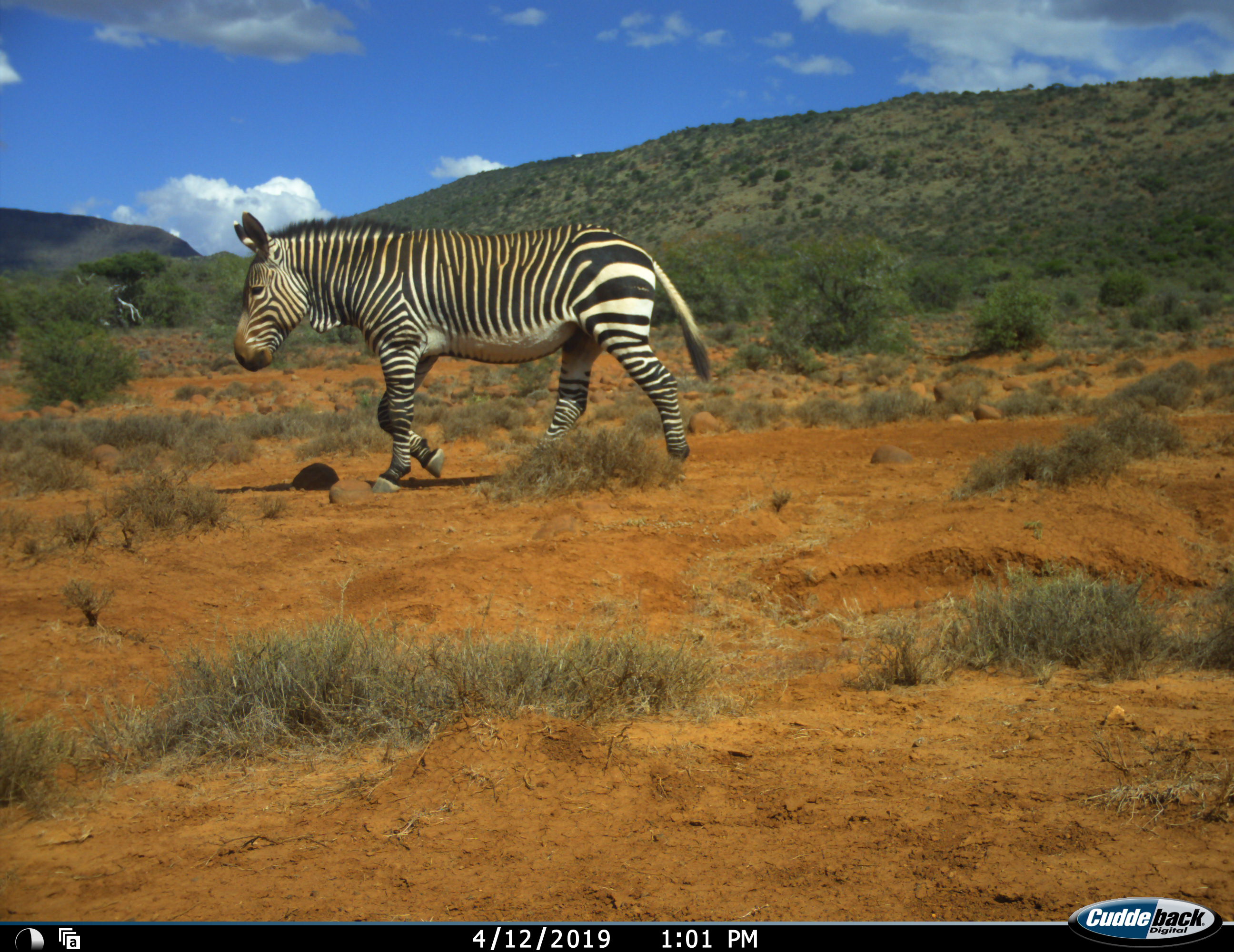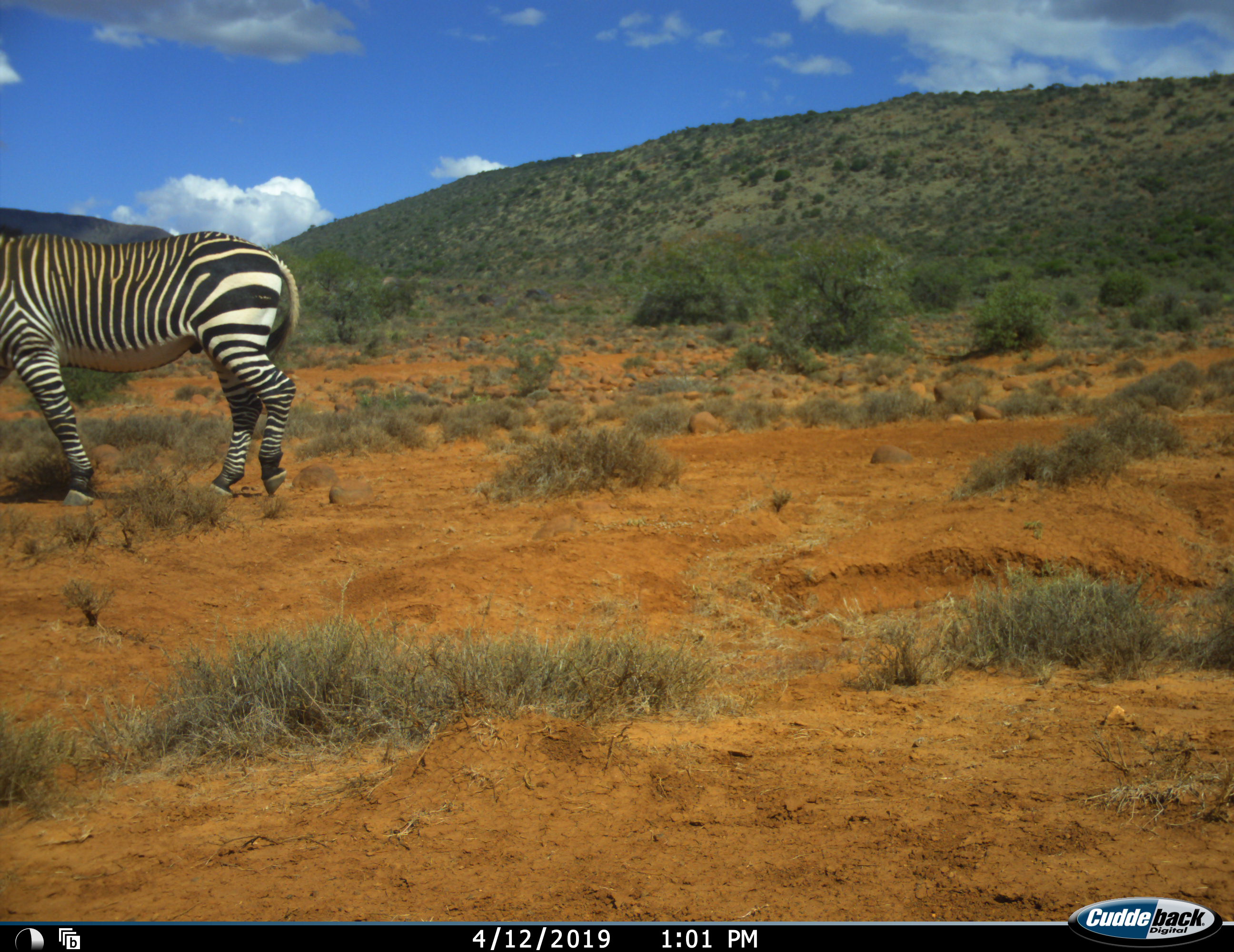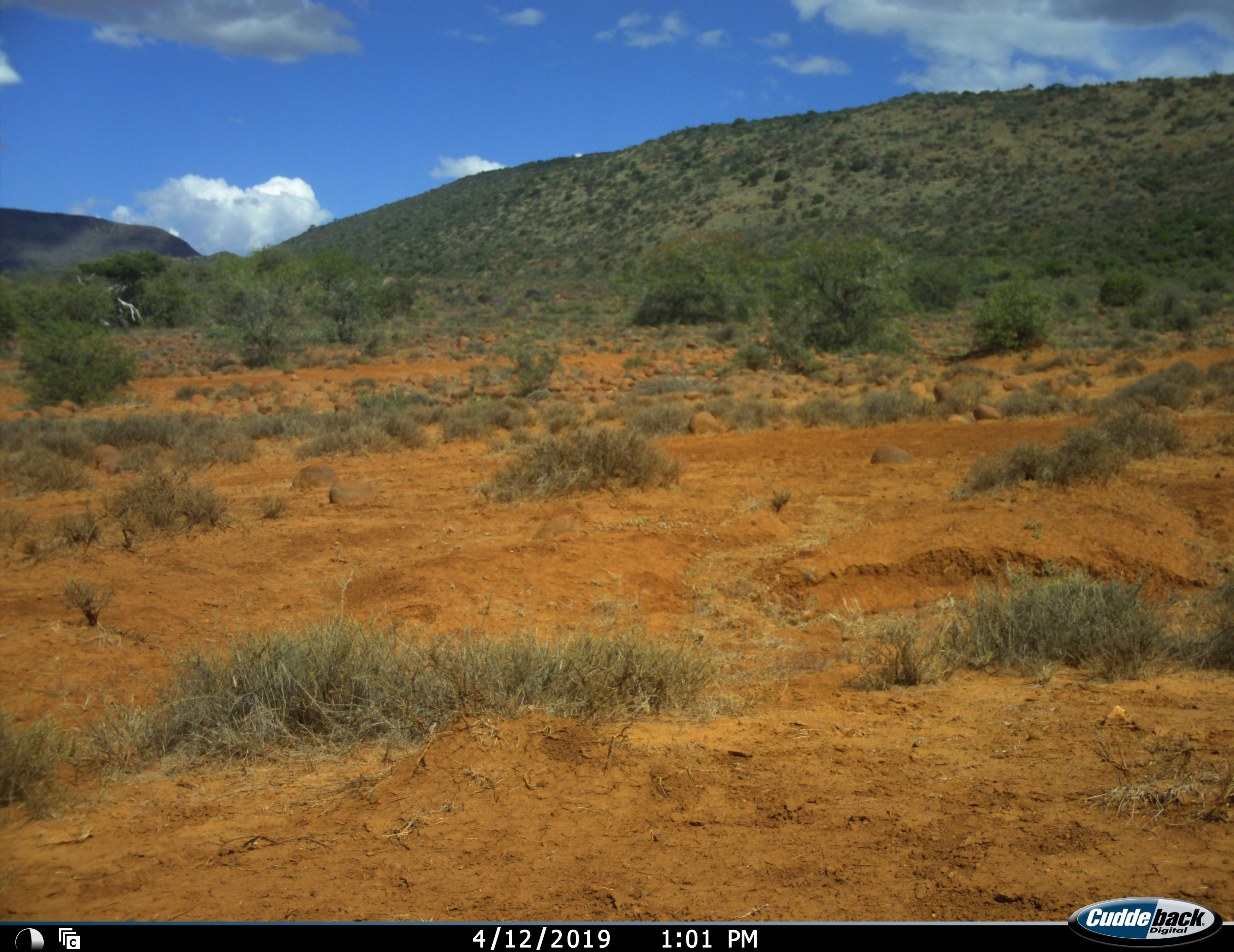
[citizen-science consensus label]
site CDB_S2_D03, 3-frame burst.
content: unidentified animal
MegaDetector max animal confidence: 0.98